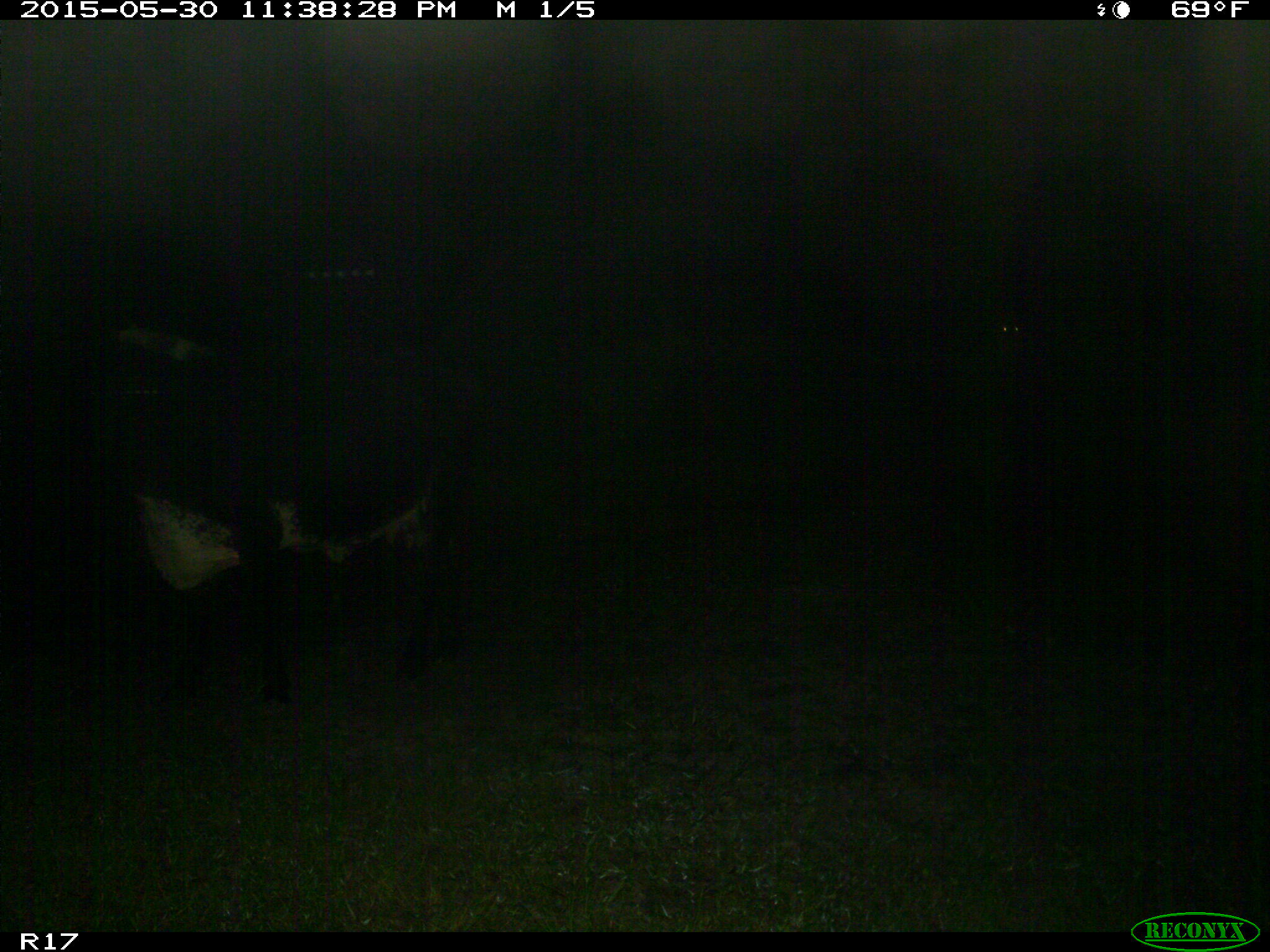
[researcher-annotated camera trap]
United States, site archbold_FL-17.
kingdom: Animalia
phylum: Chordata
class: Mammalia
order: Artiodactyla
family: Bovidae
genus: Bos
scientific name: Bos taurus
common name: domestic cow